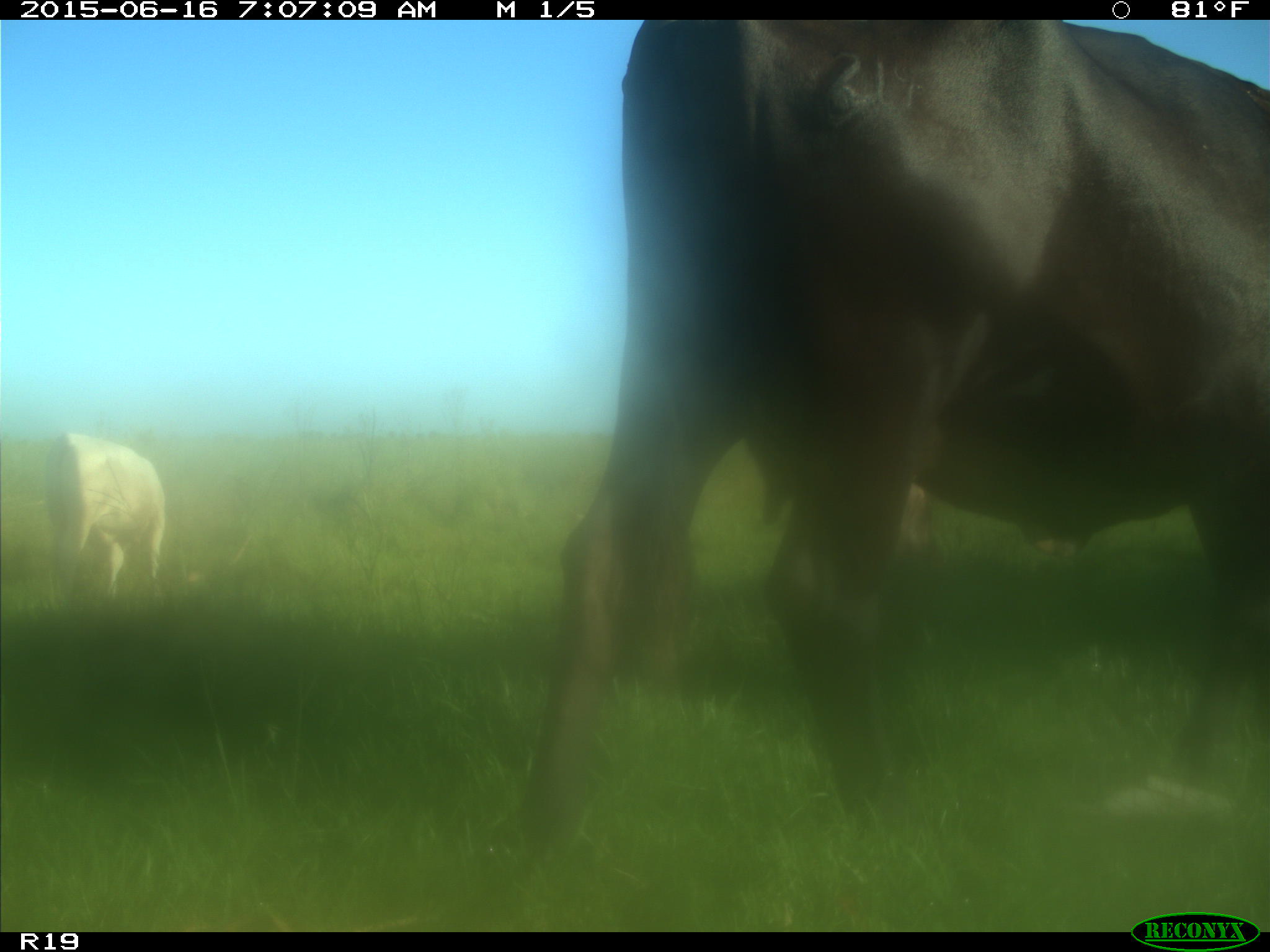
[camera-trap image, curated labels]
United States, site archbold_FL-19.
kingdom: Animalia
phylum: Chordata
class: Mammalia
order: Artiodactyla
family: Bovidae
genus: Bos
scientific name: Bos taurus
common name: domestic cow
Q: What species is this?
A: Bos taurus (domestic cow).